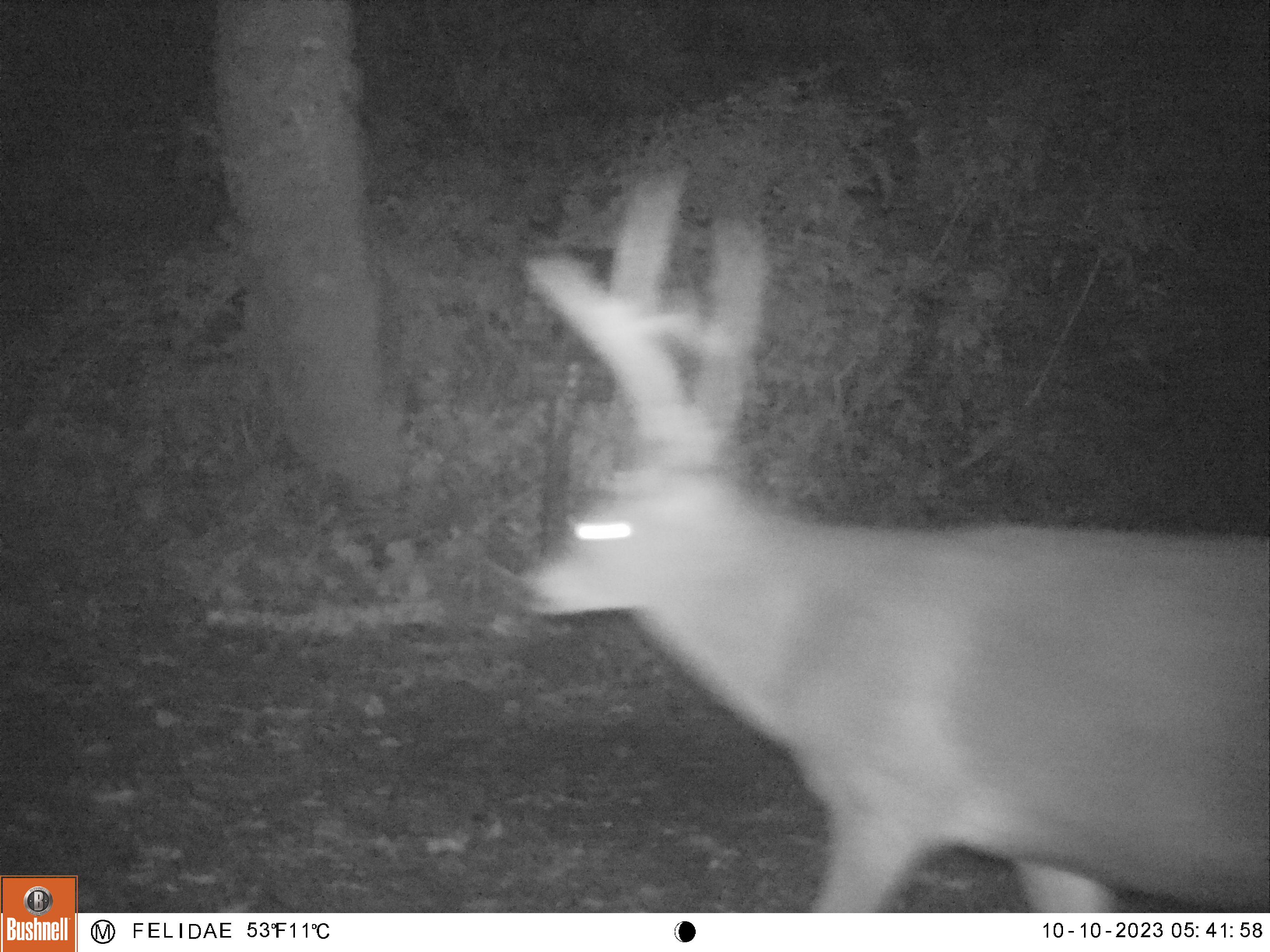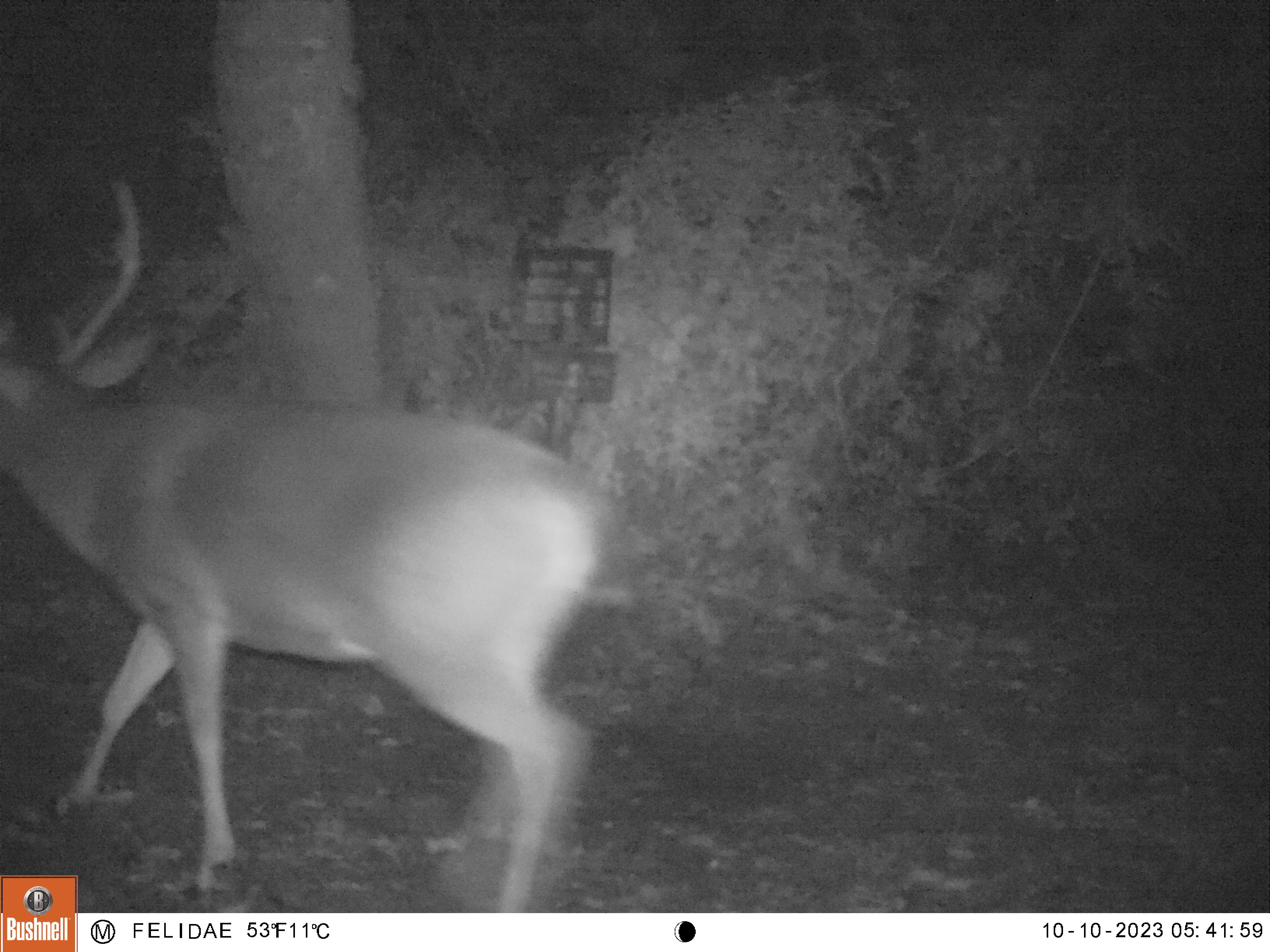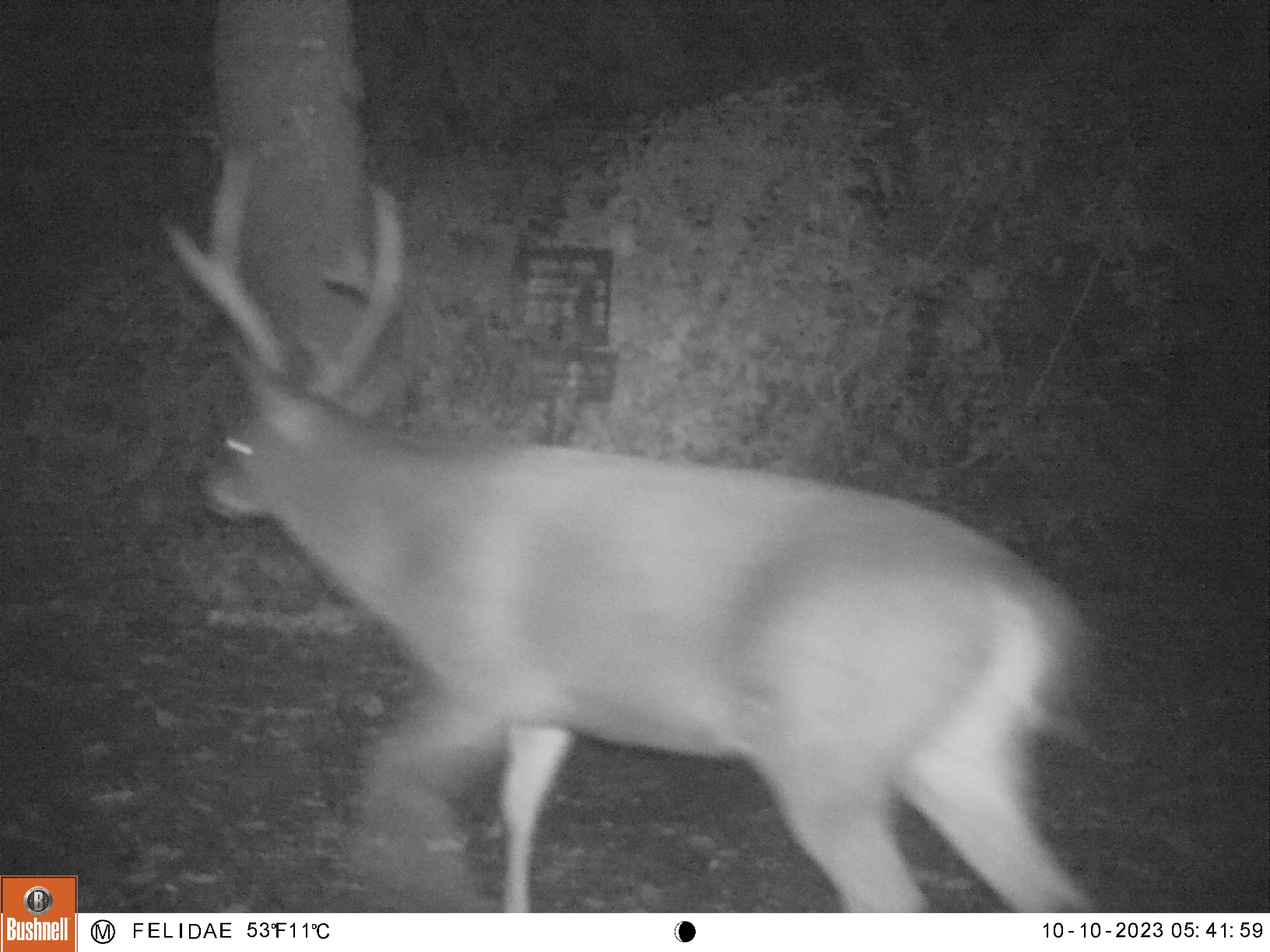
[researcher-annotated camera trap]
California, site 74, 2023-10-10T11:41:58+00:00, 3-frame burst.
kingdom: Animalia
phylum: Chordata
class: Mammalia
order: Artiodactyla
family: Cervidae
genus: Odocoileus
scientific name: Odocoileus hemionus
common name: mule deer